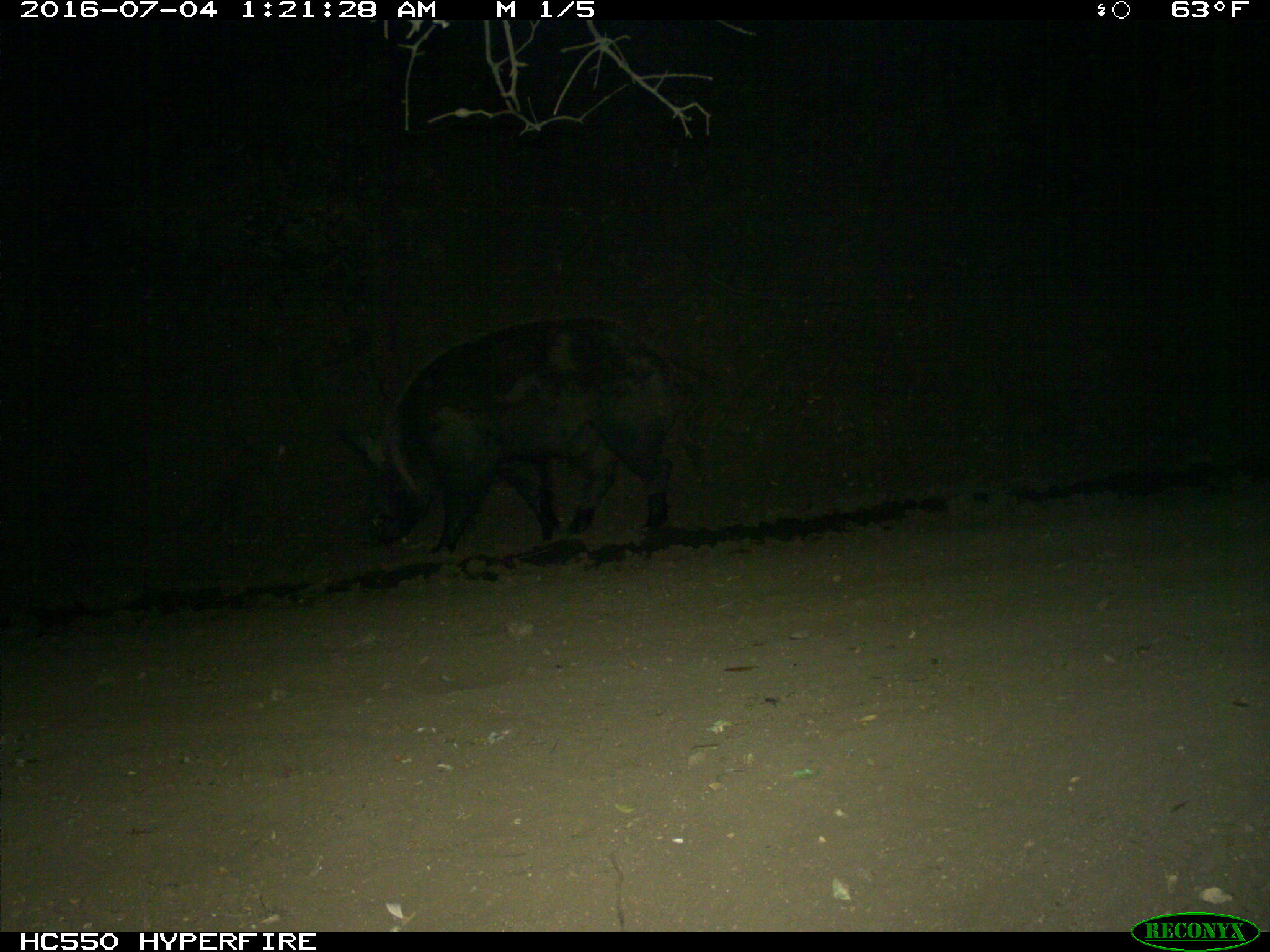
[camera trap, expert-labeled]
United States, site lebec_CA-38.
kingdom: Animalia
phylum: Chordata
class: Mammalia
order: Artiodactyla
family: Suidae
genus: Sus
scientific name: Sus scrofa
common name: wild boar